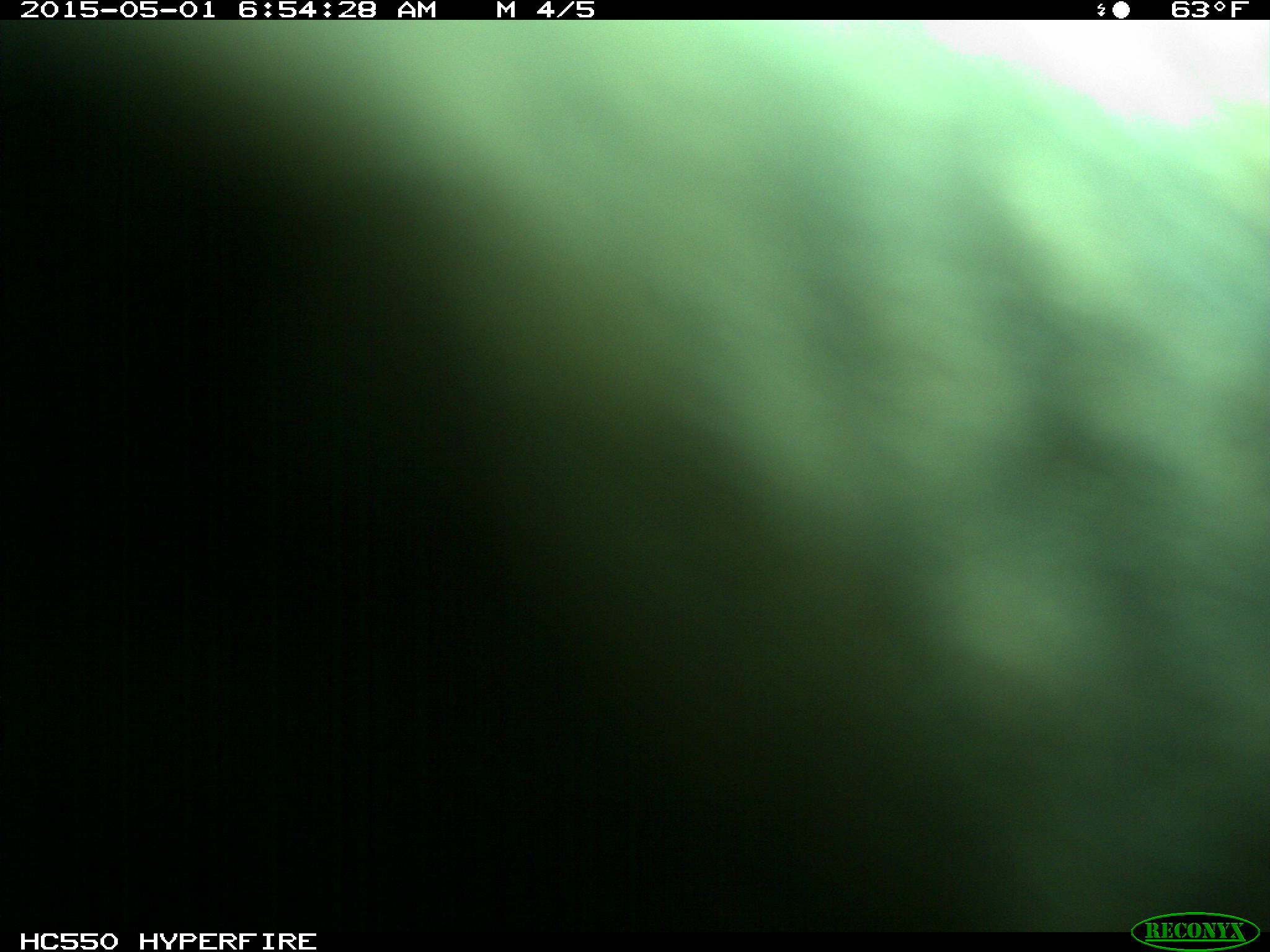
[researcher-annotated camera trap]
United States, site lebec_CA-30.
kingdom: Animalia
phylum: Chordata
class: Mammalia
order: Artiodactyla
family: Bovidae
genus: Bos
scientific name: Bos taurus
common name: domestic cow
Bos taurus (domestic cow).